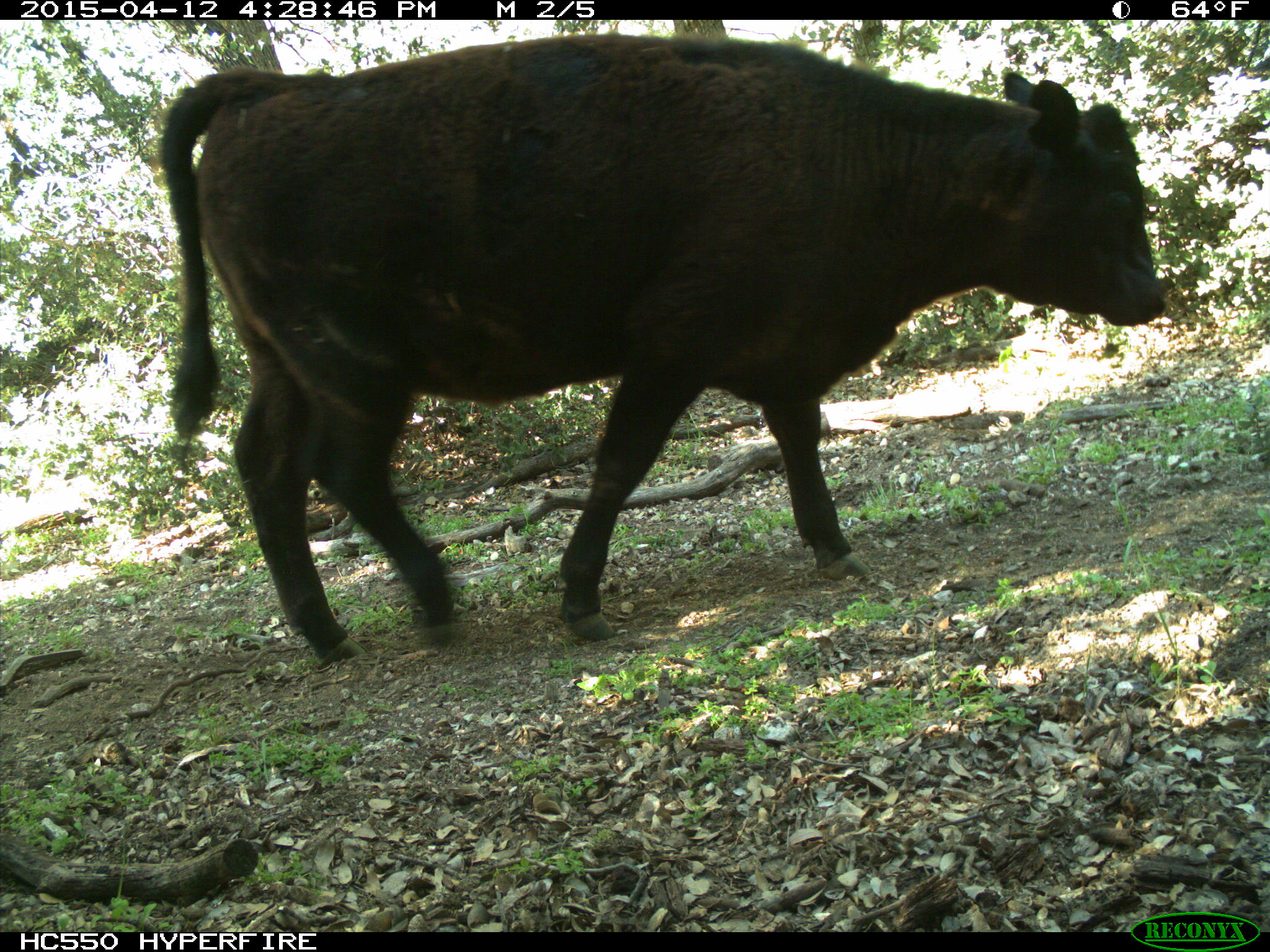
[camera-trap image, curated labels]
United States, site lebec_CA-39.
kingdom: Animalia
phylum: Chordata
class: Mammalia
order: Artiodactyla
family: Bovidae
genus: Bos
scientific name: Bos taurus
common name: domestic cow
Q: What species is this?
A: Bos taurus (domestic cow).